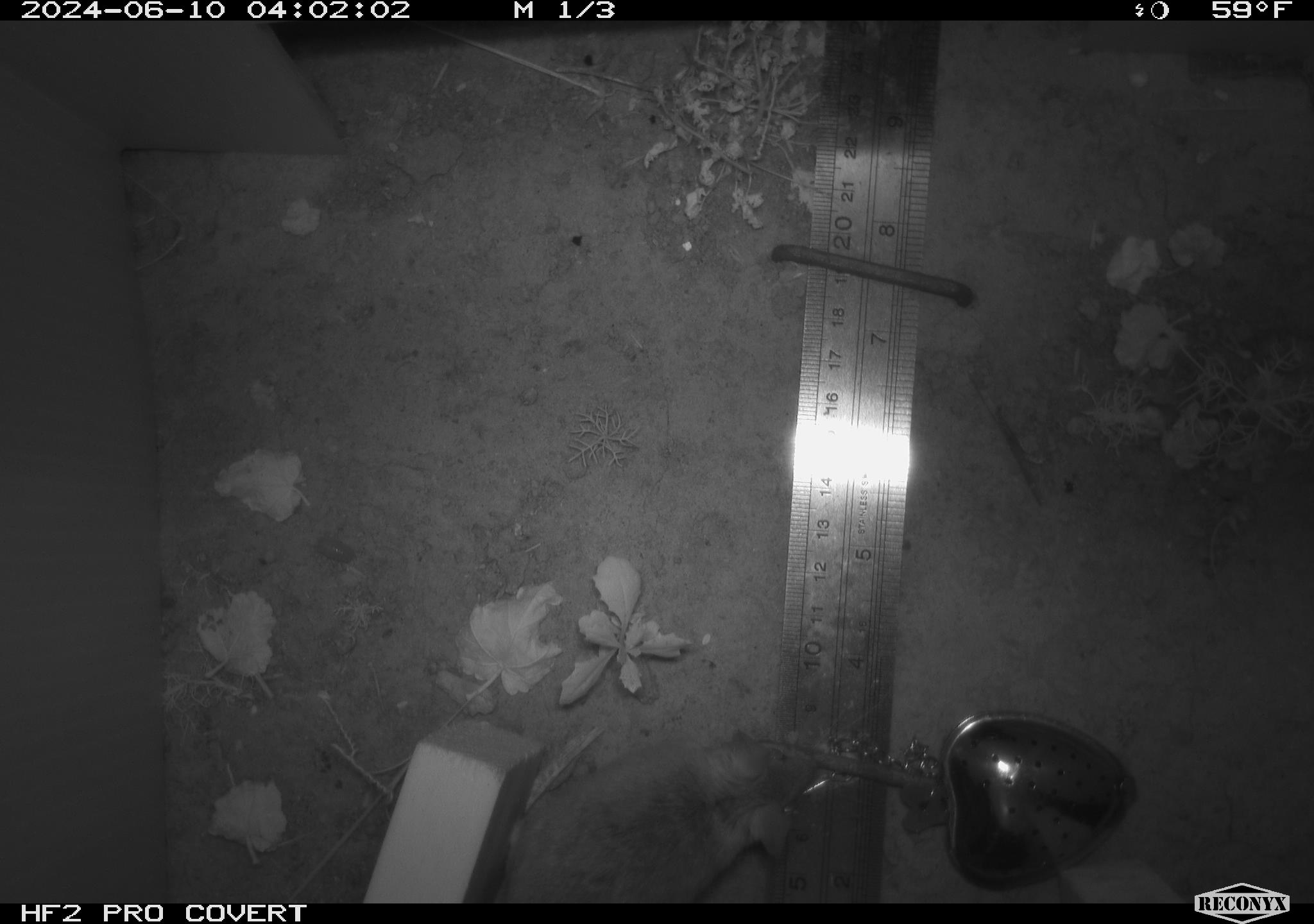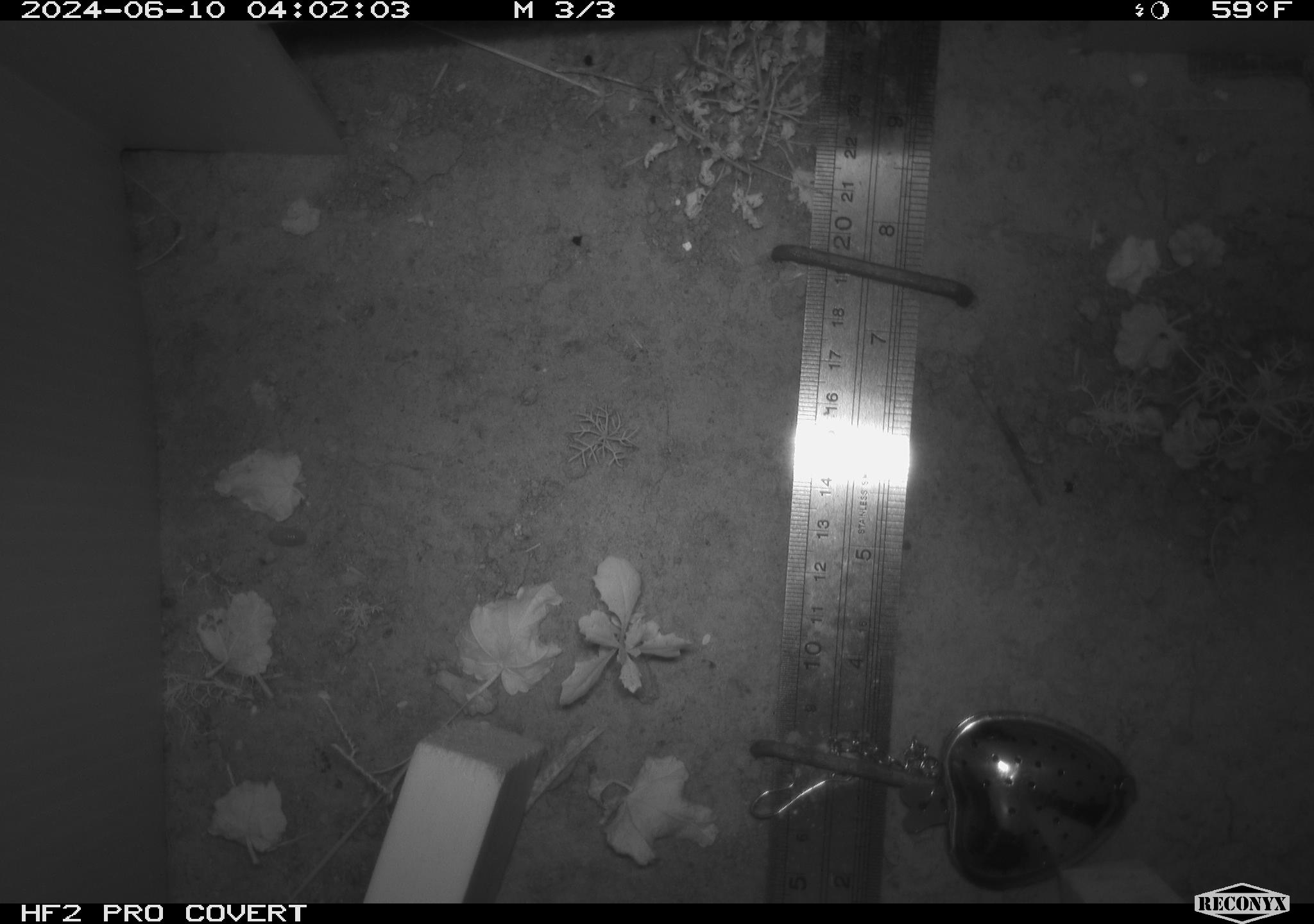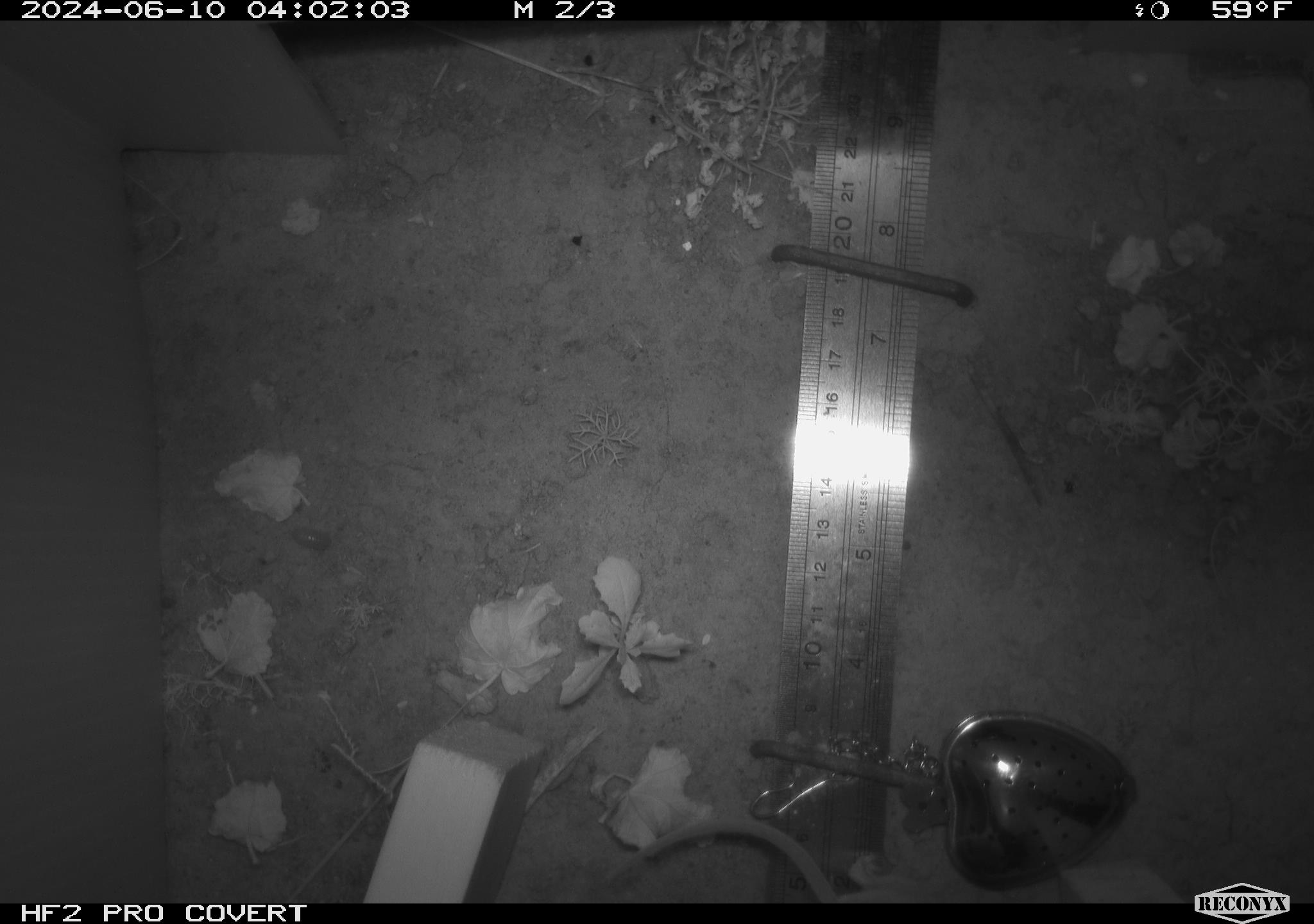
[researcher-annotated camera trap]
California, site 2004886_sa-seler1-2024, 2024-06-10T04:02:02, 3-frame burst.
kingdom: Animalia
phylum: Chordata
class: Mammalia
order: Rodentia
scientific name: Rodentia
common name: mouse species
Mouse species (Rodentia).